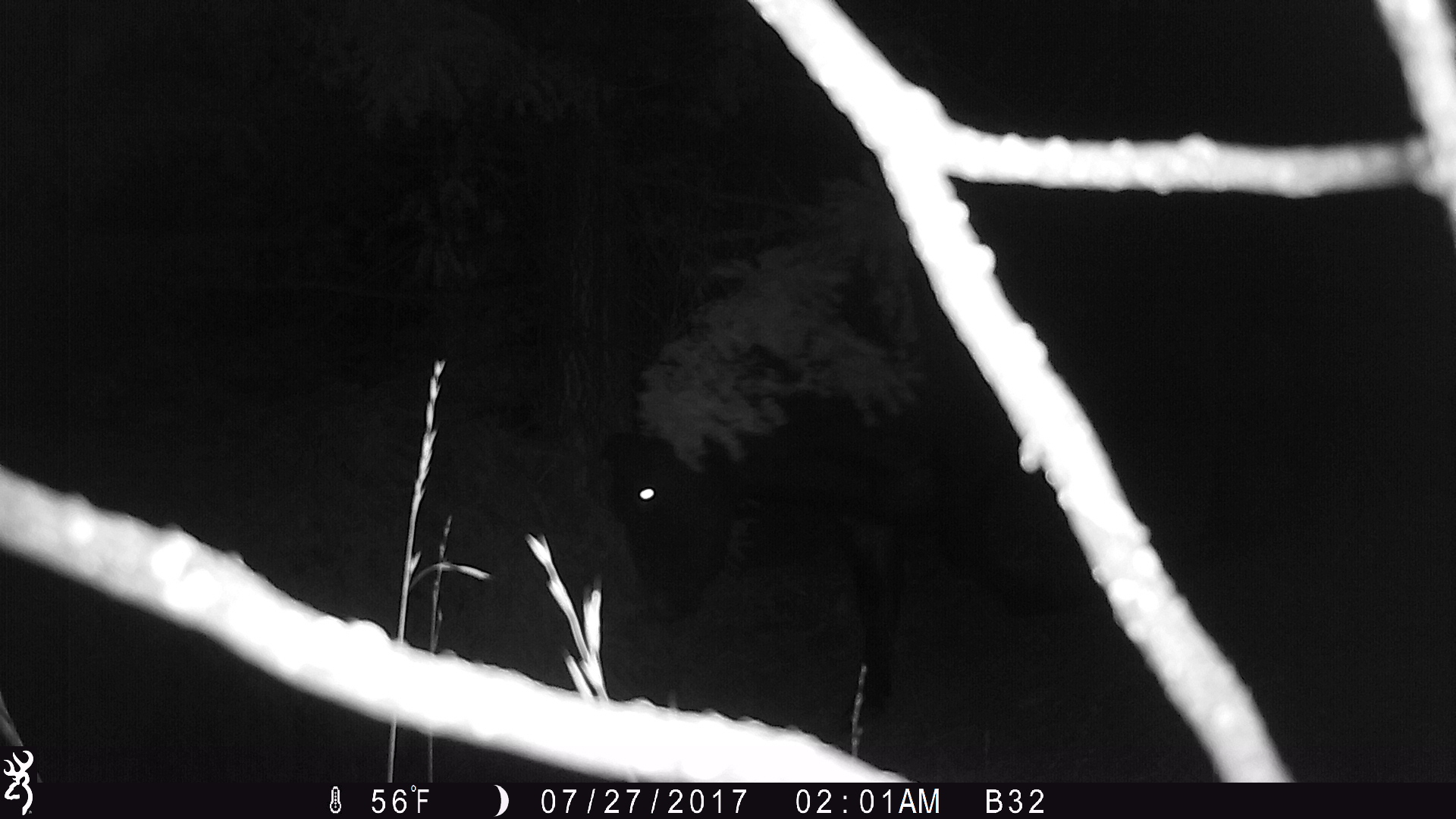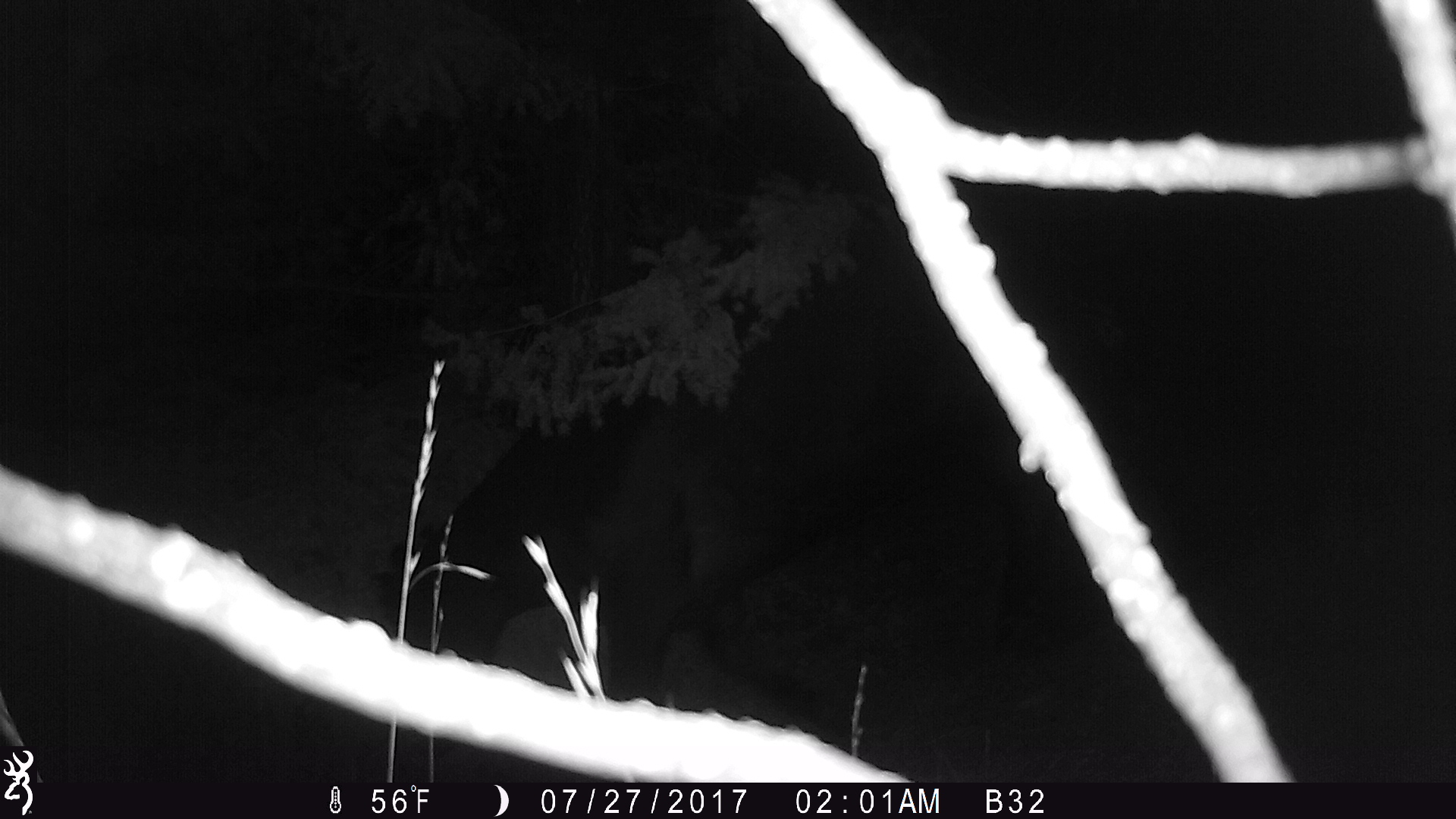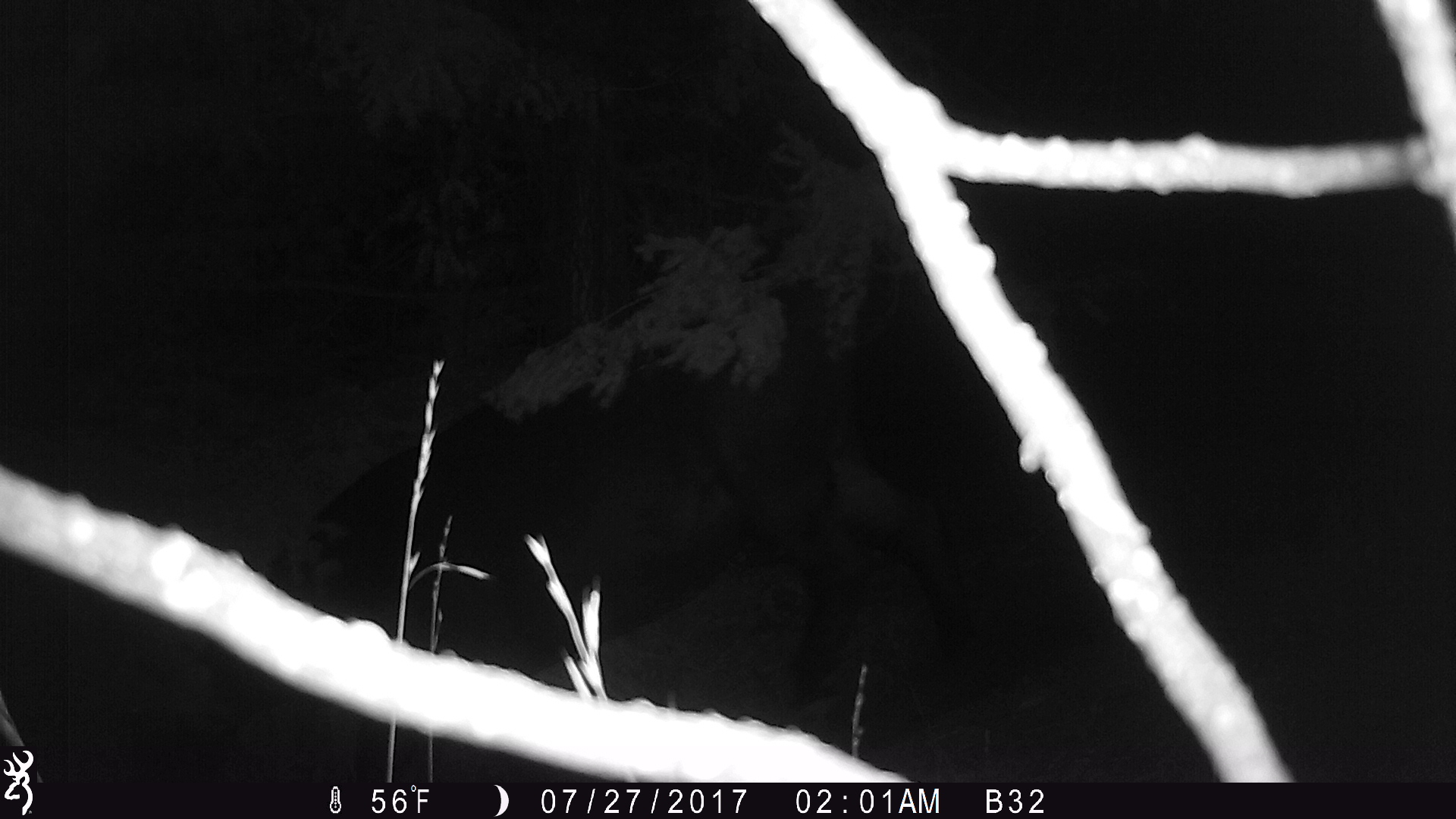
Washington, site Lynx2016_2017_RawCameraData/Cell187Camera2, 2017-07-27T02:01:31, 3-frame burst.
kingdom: Animalia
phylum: Chordata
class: Mammalia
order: Artiodactyla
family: Bovidae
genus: Bos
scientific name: Bos taurus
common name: domestic cattle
Domestic cattle (Bos taurus). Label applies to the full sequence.